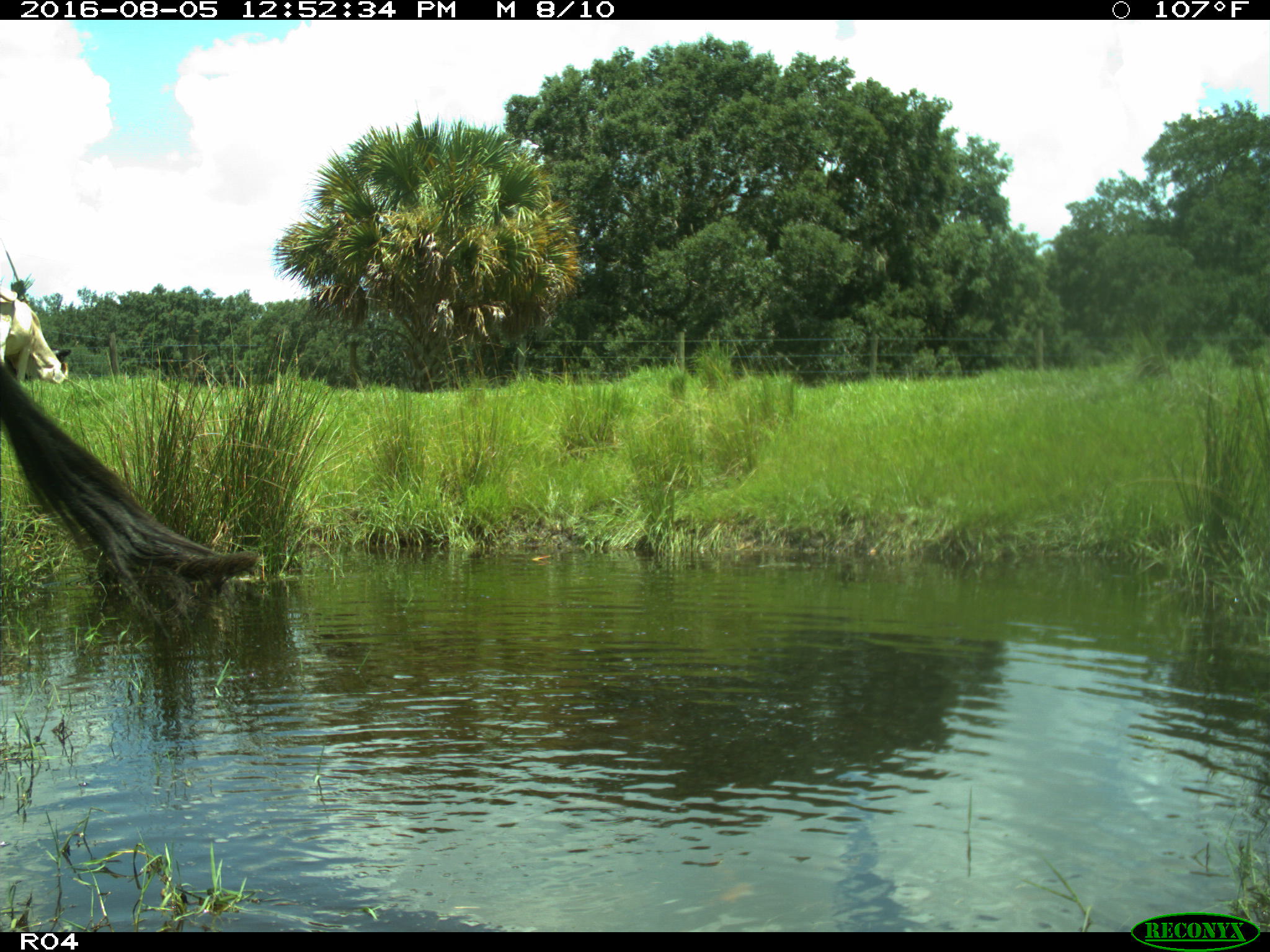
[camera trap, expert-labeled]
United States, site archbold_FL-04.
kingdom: Animalia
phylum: Chordata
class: Mammalia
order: Artiodactyla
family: Bovidae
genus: Bos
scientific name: Bos taurus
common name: domestic cow